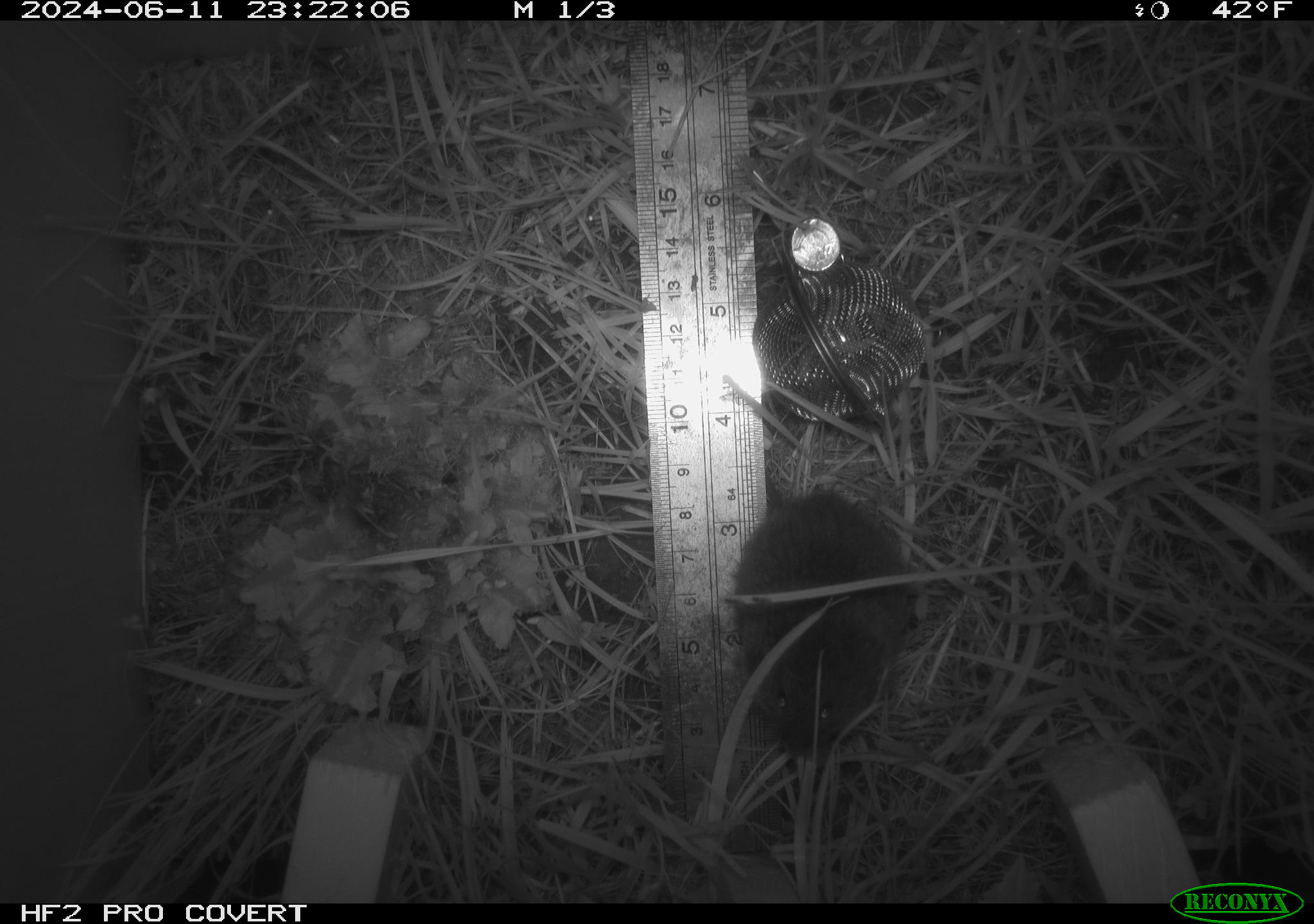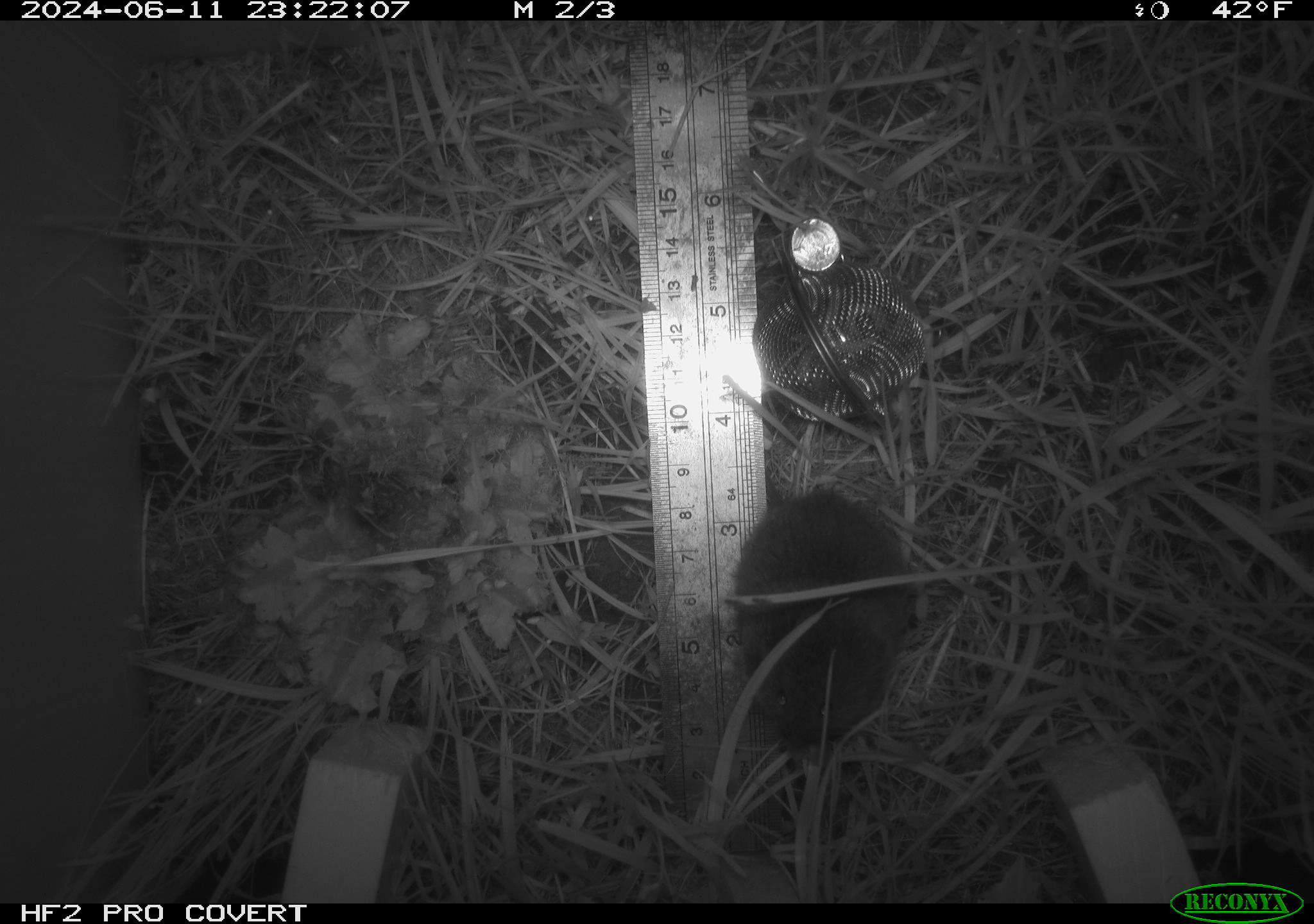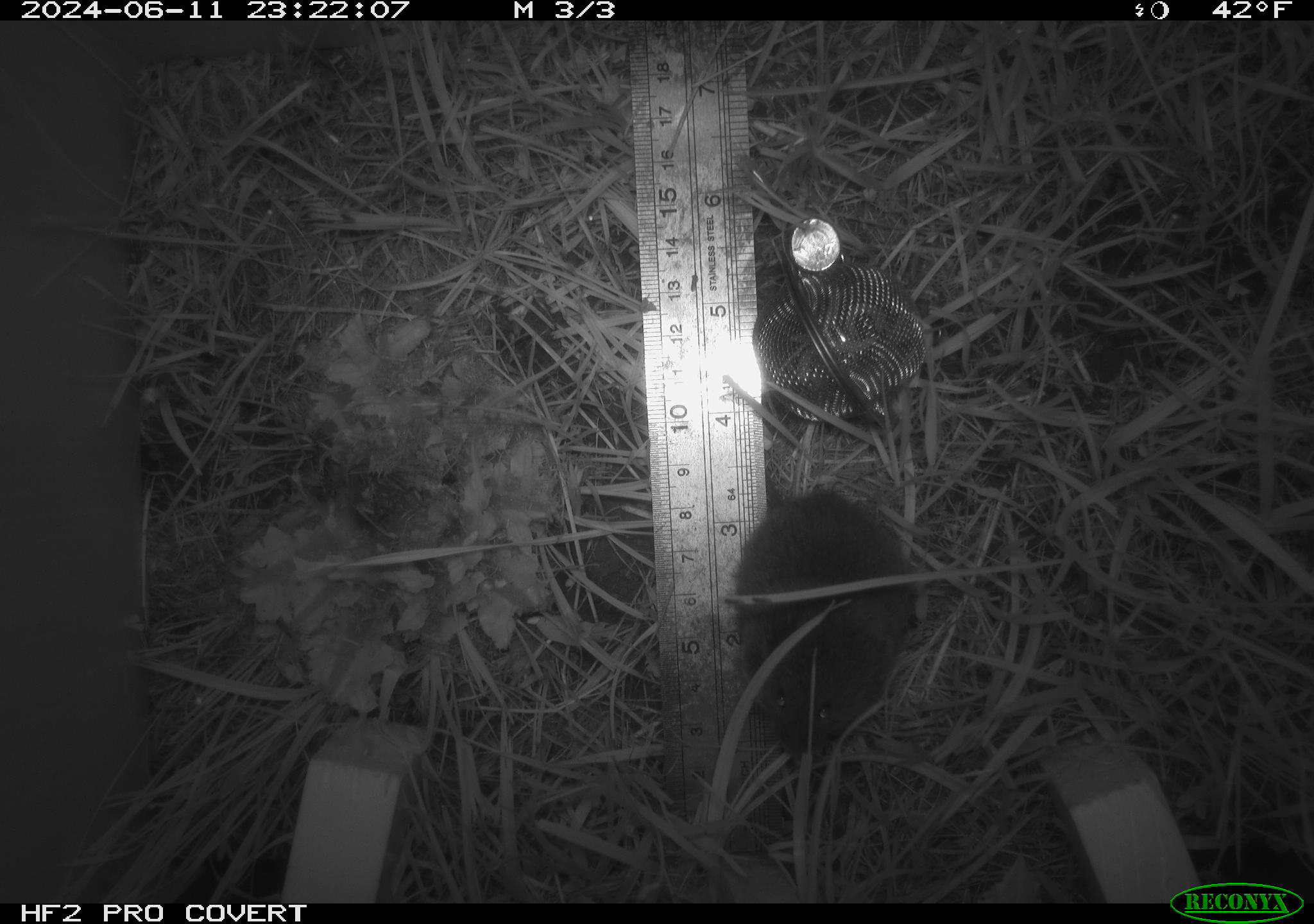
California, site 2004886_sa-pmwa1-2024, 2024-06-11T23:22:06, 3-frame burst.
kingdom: Animalia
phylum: Chordata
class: Mammalia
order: Rodentia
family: Cricetidae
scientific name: Arvicolinae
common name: voles, lemmings, and muskrats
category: arvicolinae subfamily